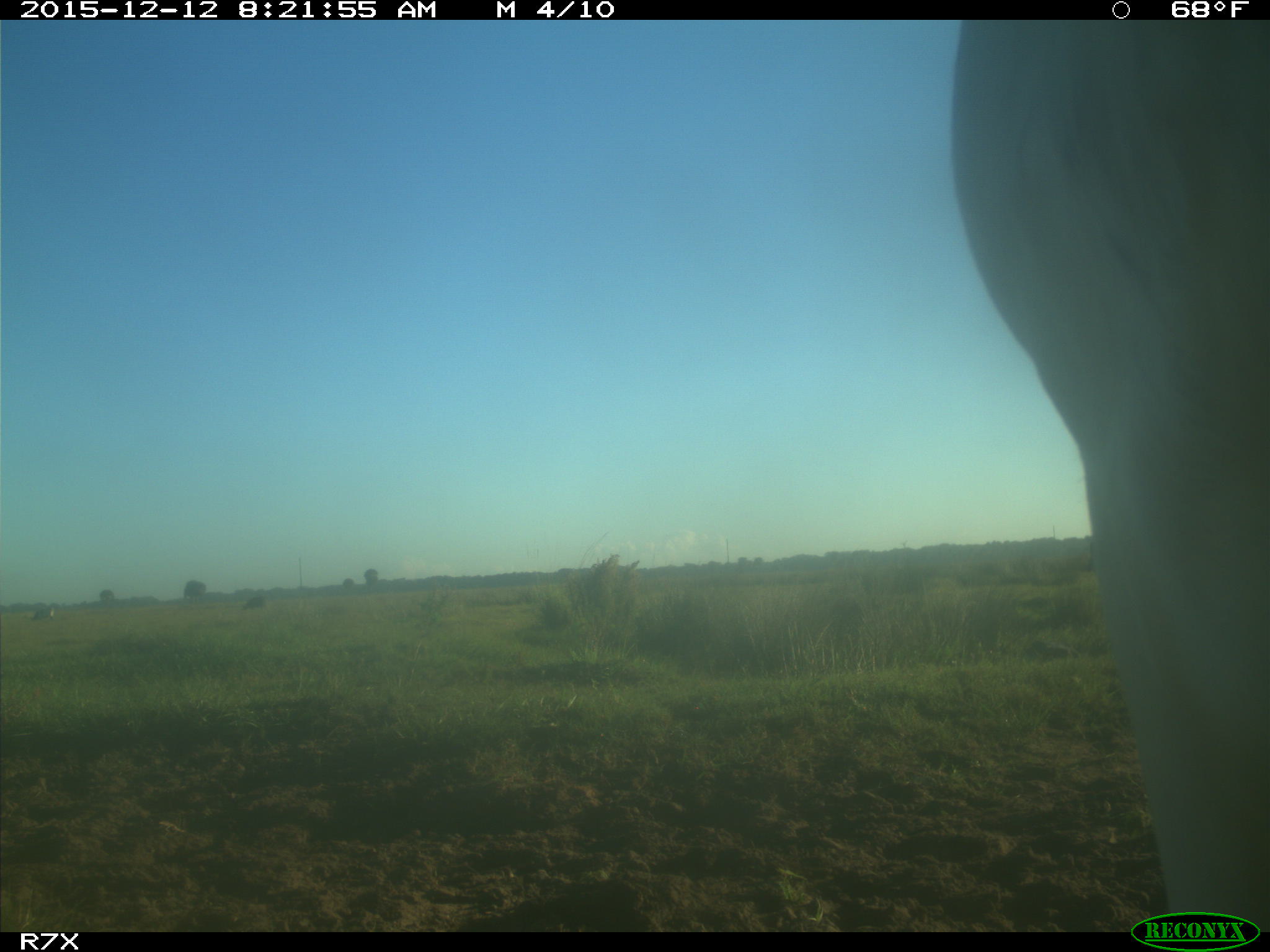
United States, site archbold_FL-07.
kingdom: Animalia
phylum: Chordata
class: Mammalia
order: Artiodactyla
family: Bovidae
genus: Bos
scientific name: Bos taurus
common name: domestic cow